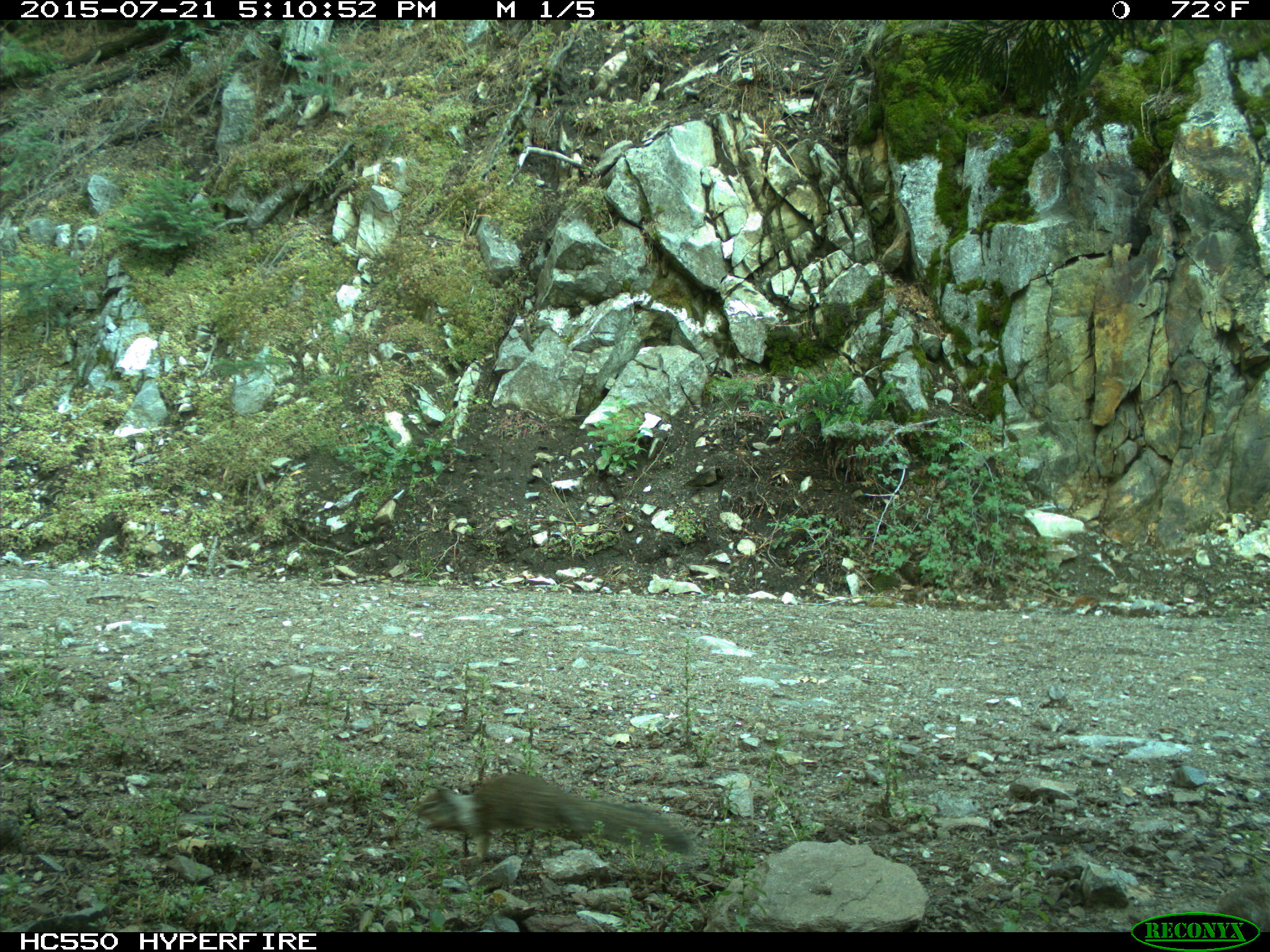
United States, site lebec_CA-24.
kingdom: Animalia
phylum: Chordata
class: Mammalia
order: Rodentia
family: Sciuridae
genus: Otospermophilus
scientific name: Otospermophilus beecheyi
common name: california ground squirrel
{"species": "Otospermophilus beecheyi (california ground squirrel)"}